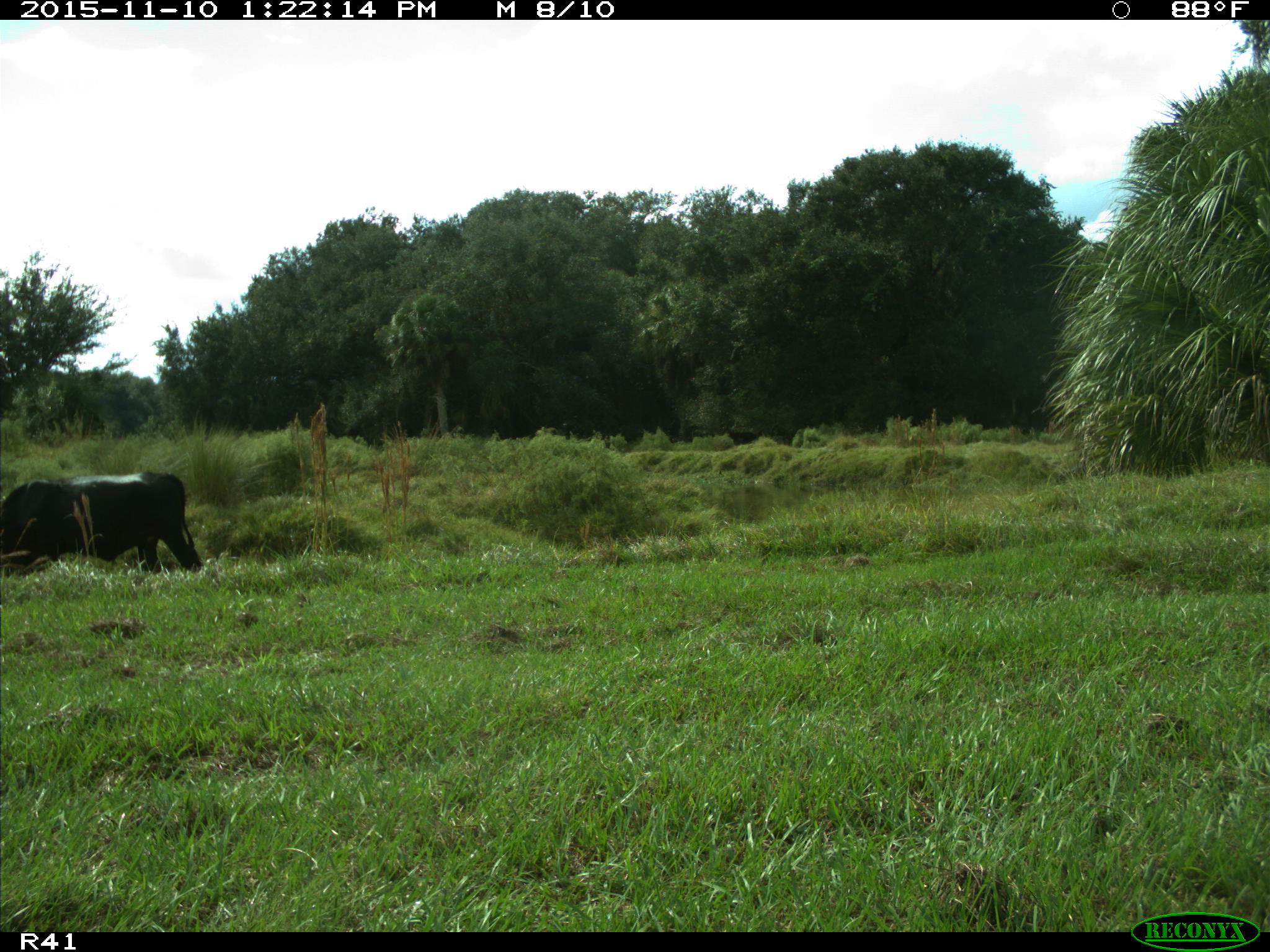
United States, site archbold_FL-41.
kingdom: Animalia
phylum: Chordata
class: Mammalia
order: Artiodactyla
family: Bovidae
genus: Bos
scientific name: Bos taurus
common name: domestic cow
Bos taurus (domestic cow).